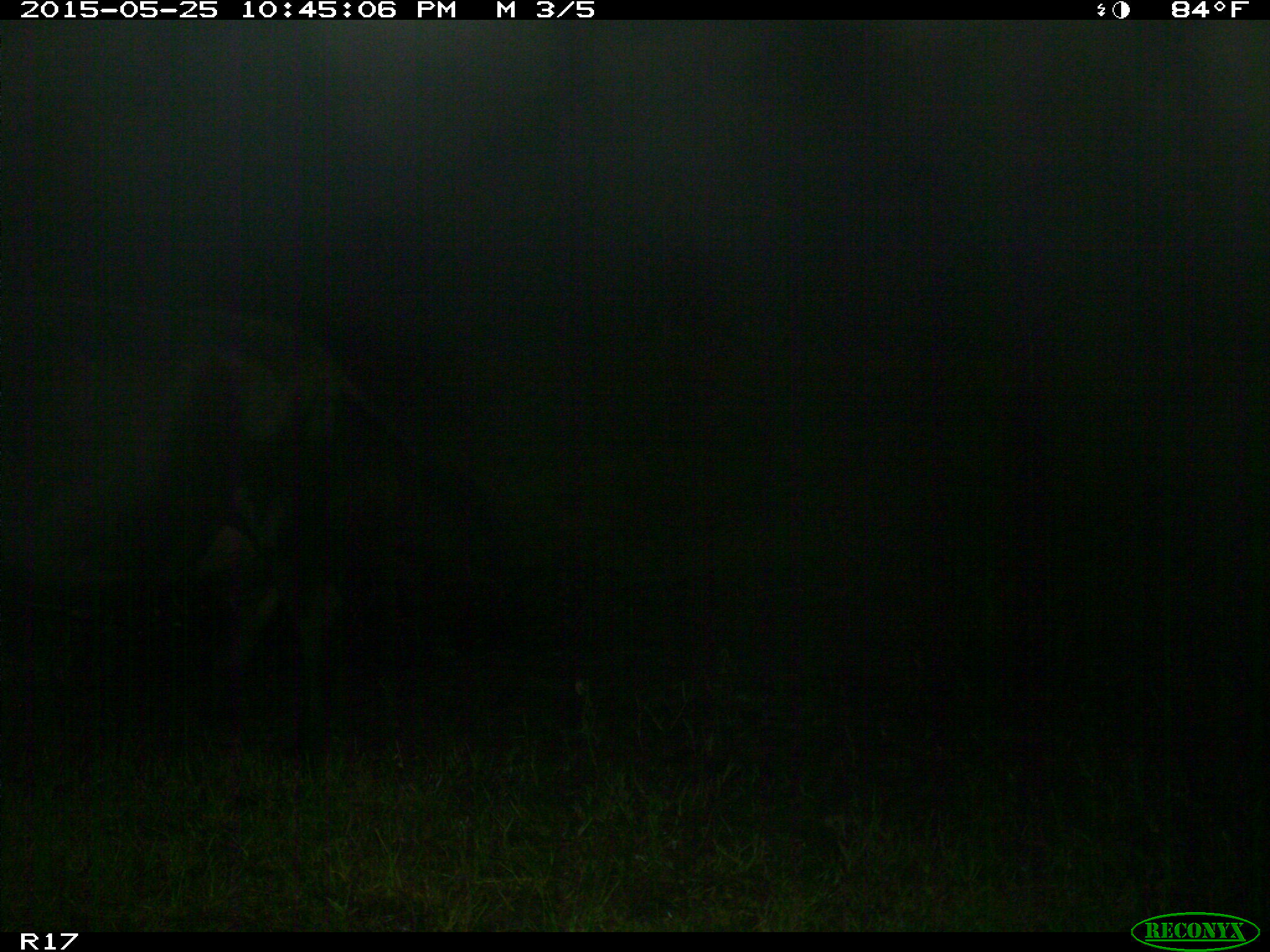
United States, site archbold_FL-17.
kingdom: Animalia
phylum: Chordata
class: Mammalia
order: Artiodactyla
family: Bovidae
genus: Bos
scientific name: Bos taurus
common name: domestic cow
Bos taurus (domestic cow).